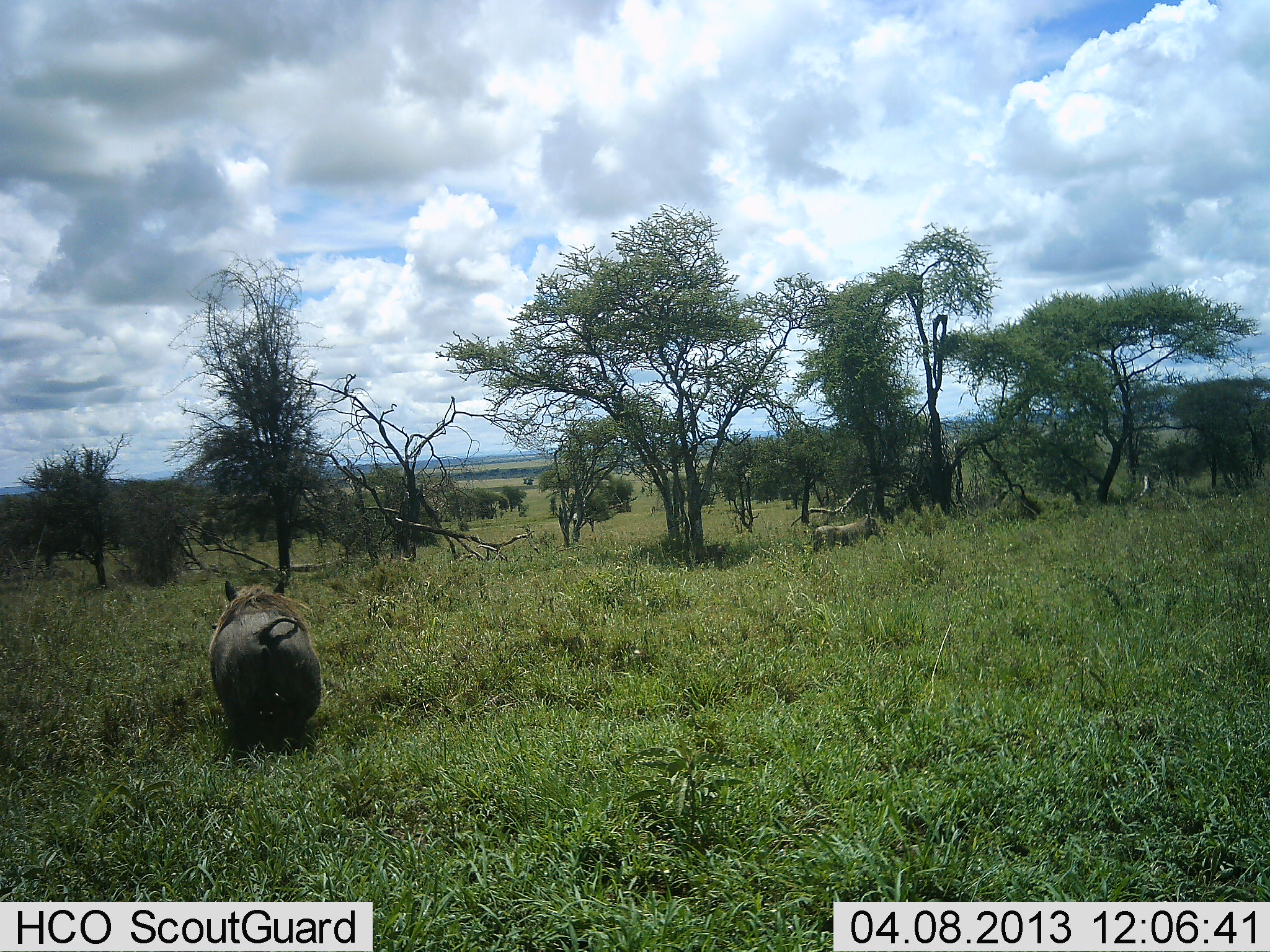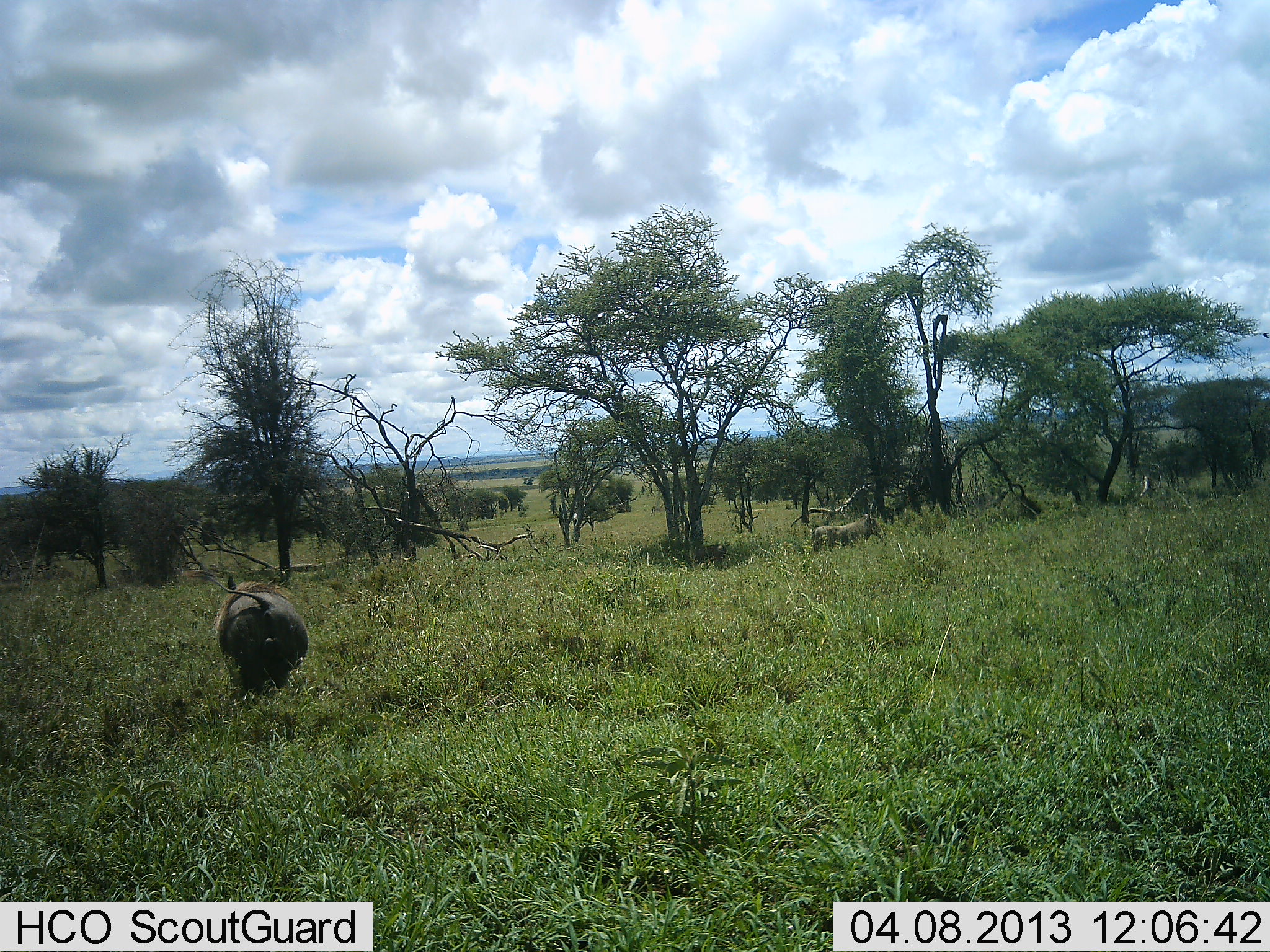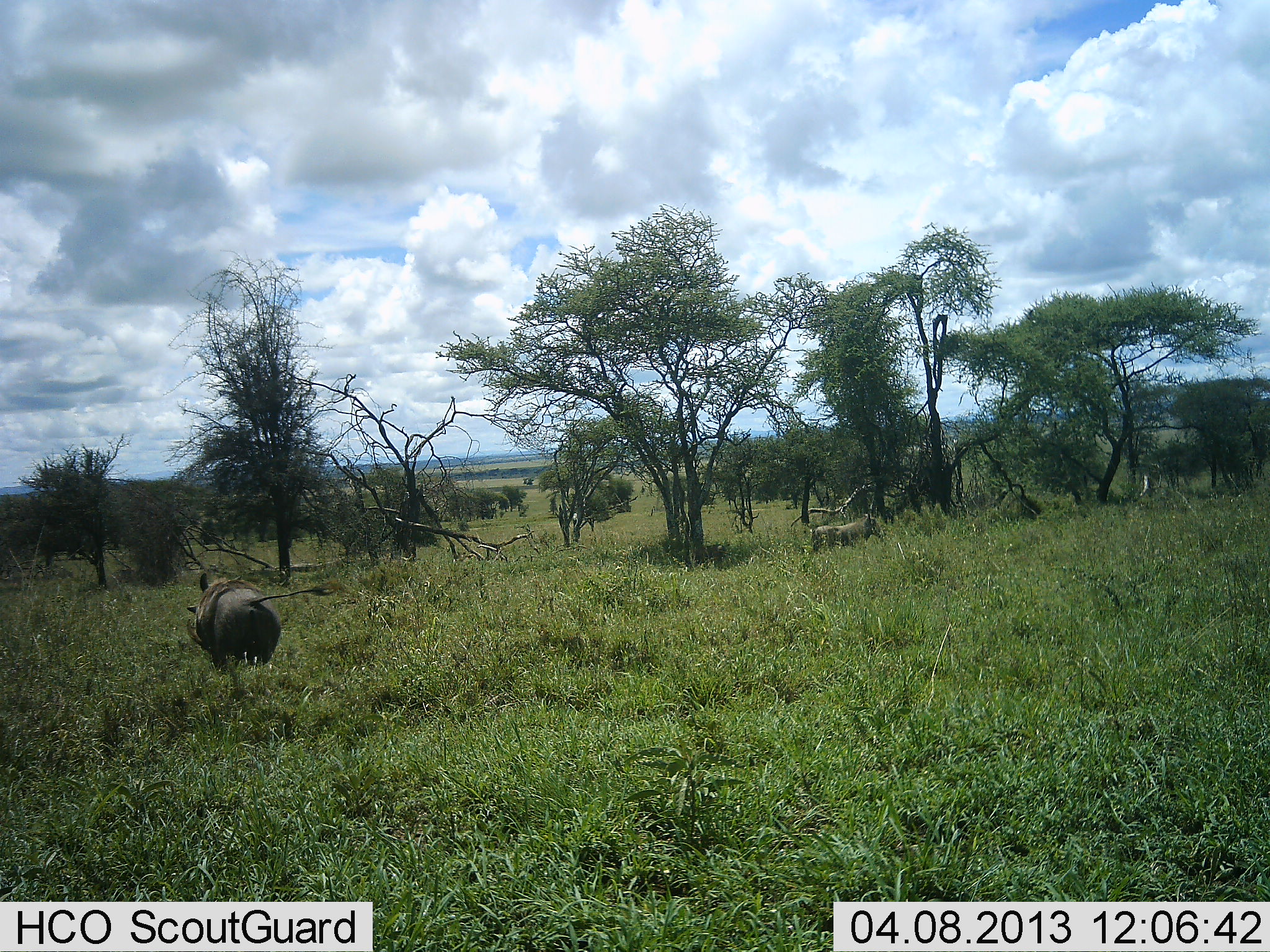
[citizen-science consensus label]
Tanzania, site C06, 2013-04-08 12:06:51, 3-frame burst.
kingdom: Animalia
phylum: Chordata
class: Mammalia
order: Artiodactyla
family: Suidae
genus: Phacochoerus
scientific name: Phacochoerus africanus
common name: warthog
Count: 1.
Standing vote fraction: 30%.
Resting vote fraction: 0%.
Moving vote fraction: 100%.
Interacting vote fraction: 0%.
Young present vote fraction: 0%.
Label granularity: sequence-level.